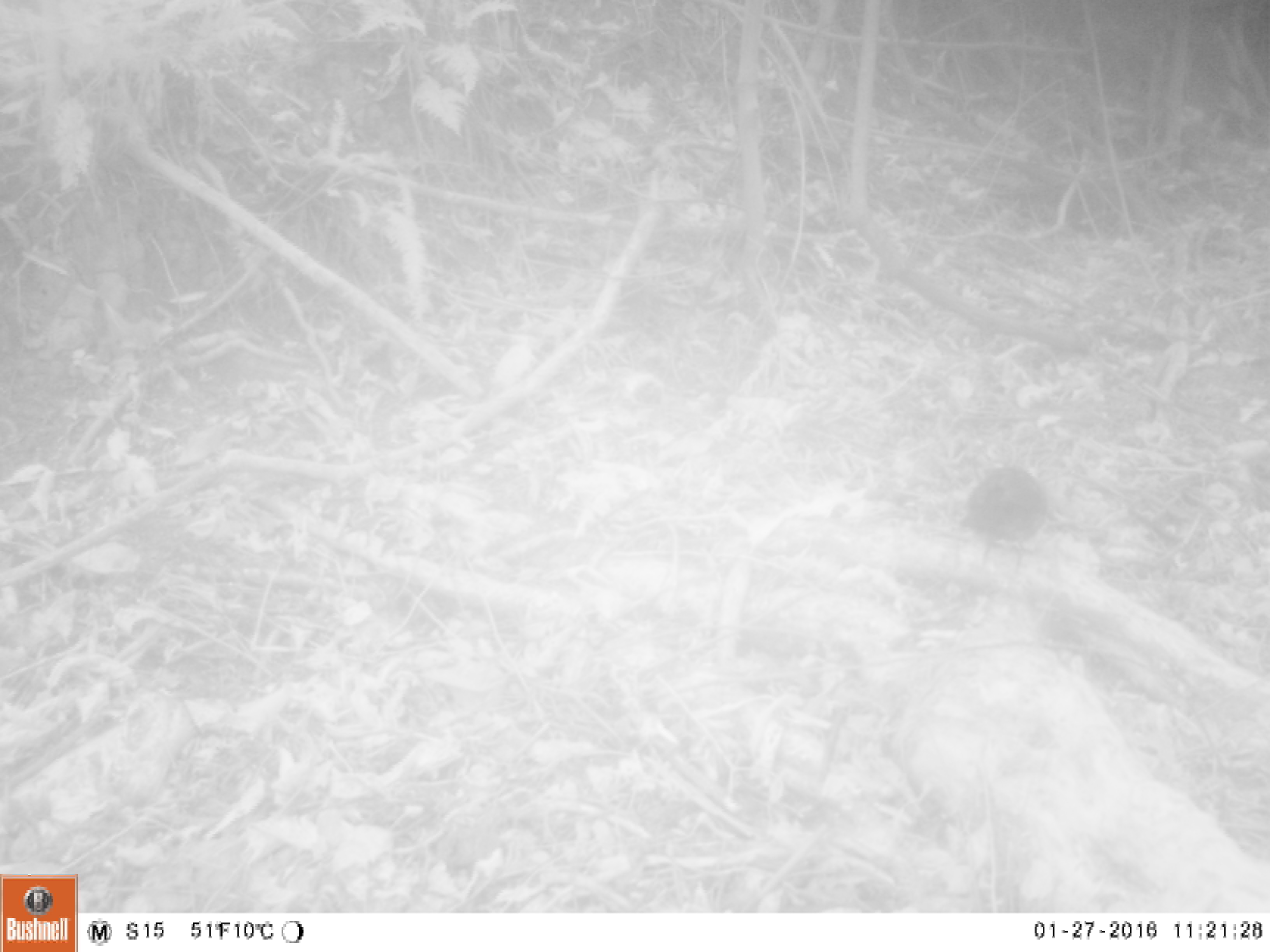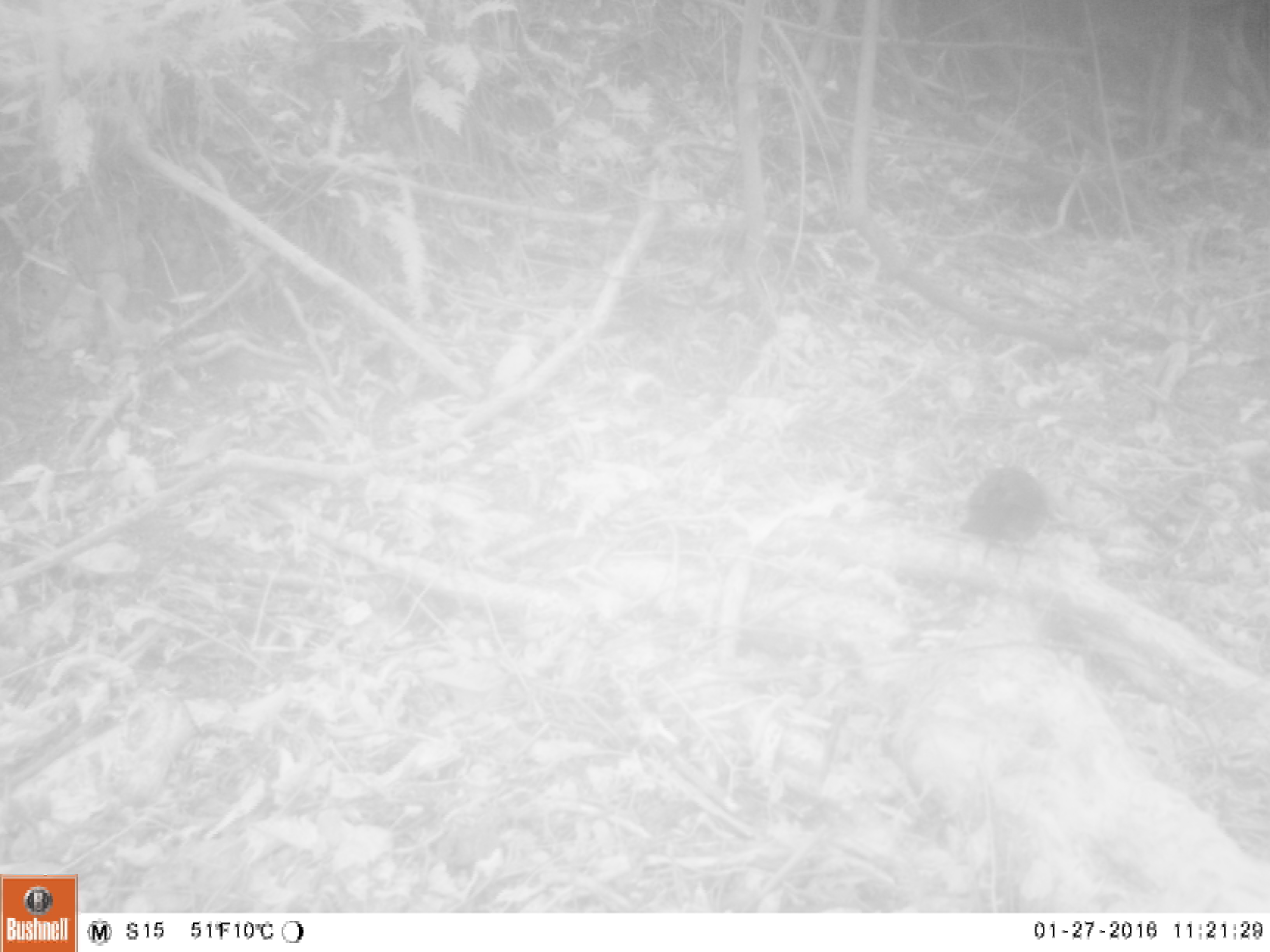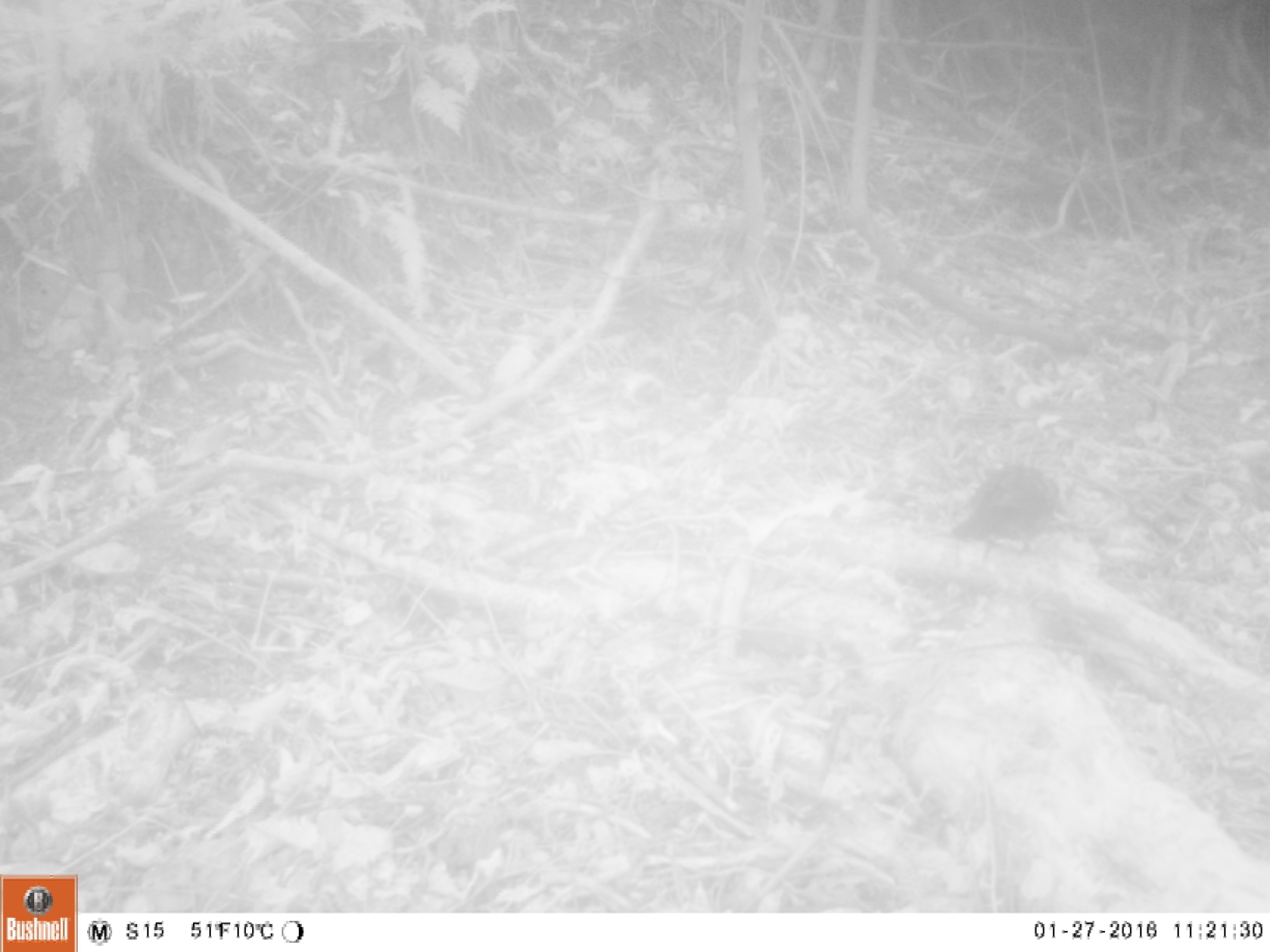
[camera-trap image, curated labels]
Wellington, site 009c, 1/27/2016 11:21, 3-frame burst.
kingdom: Animalia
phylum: Chordata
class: Aves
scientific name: Aves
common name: bird